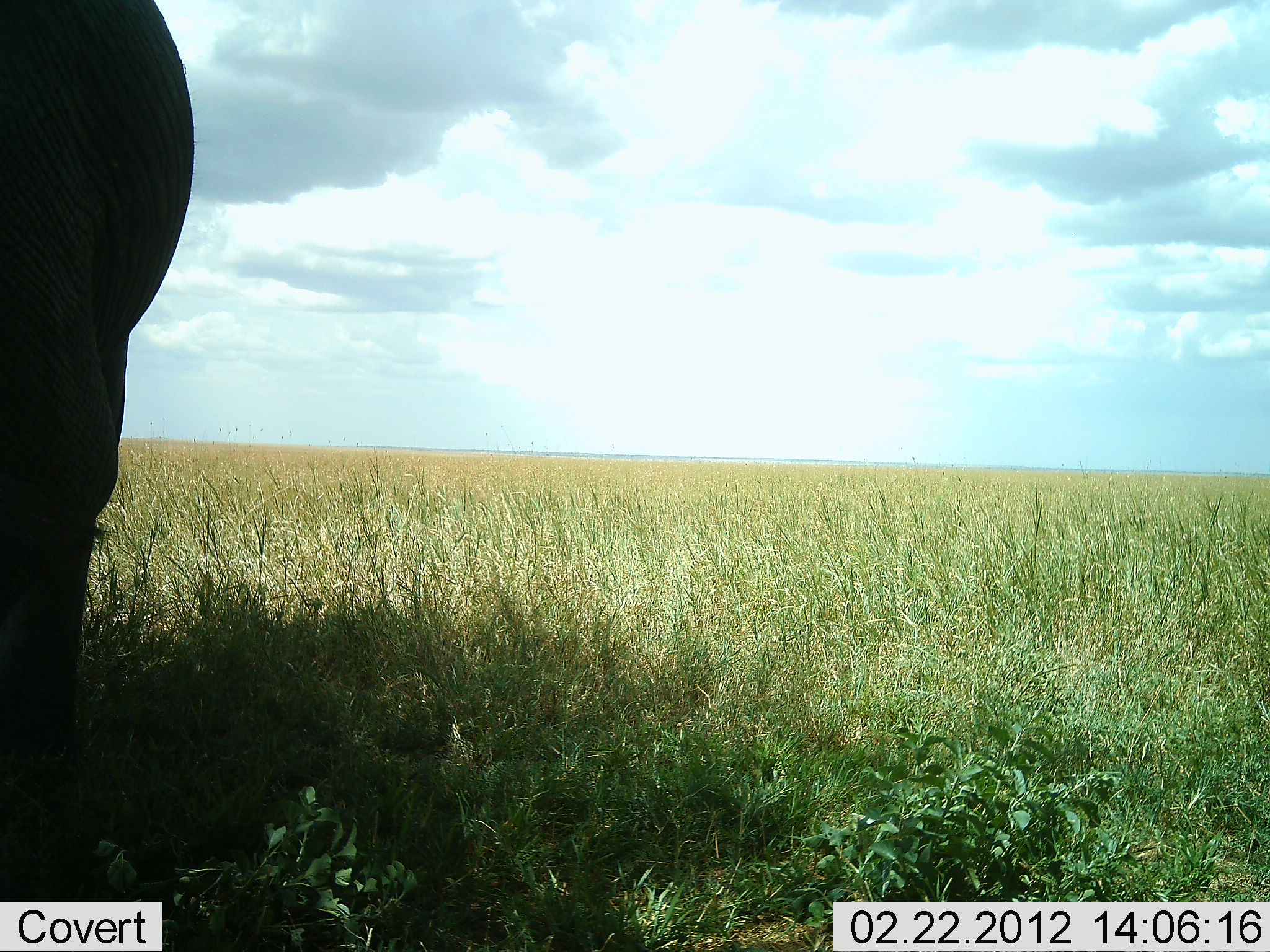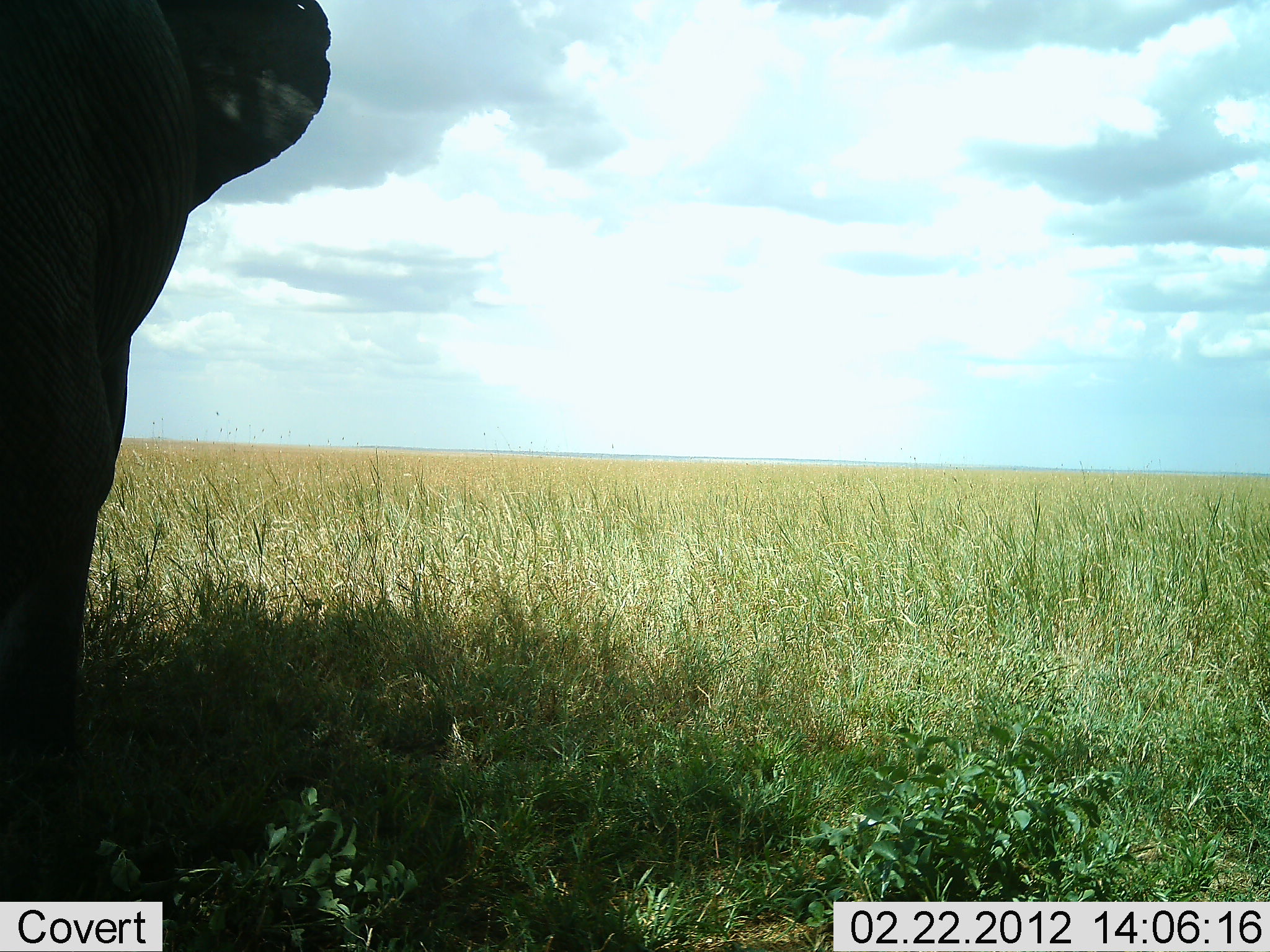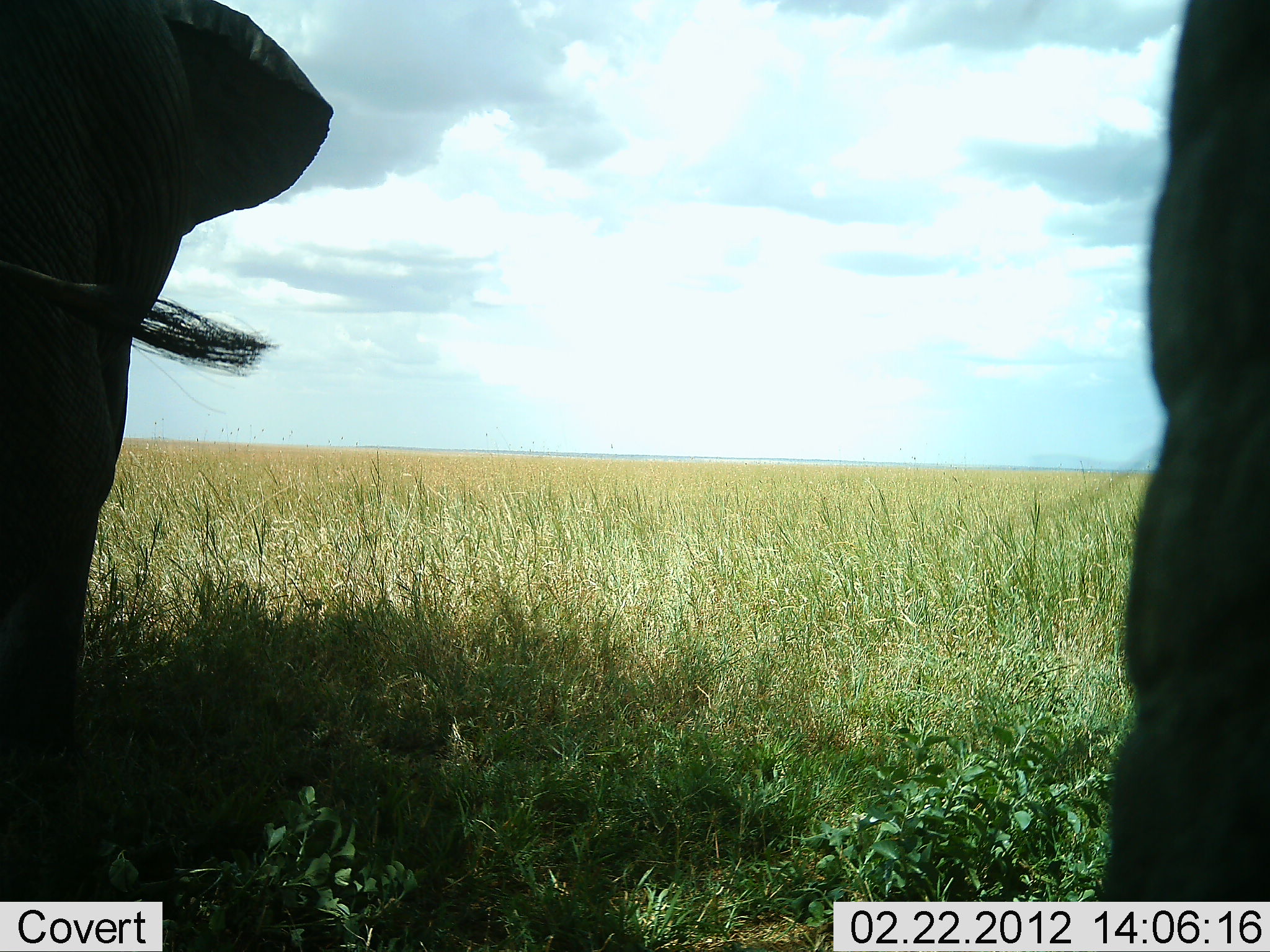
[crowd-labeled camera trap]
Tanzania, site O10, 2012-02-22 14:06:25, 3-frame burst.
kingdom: Animalia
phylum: Chordata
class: Mammalia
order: Proboscidea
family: Elephantidae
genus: Loxodonta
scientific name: Loxodonta africana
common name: african bush elephant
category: elephant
Elephant (african bush elephant) (Loxodonta africana), count 2. Behavior (volunteer vote fractions): standing 100%, resting 0%, moving 13%, interacting 0%. Young present (vote fraction): 0%. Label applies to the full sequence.